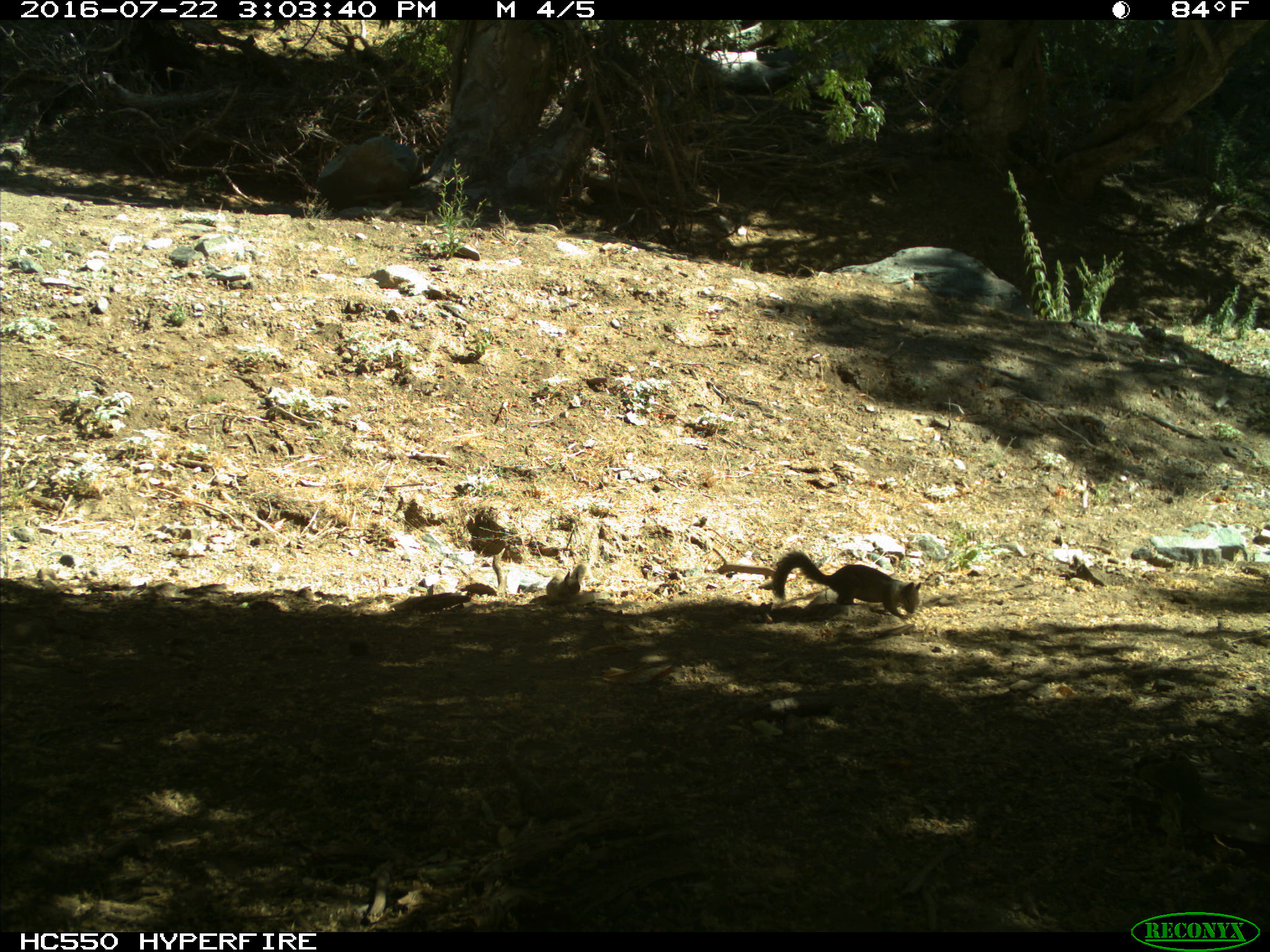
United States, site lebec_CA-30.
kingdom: Animalia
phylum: Chordata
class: Mammalia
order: Rodentia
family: Sciuridae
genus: Otospermophilus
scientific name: Otospermophilus beecheyi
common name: california ground squirrel